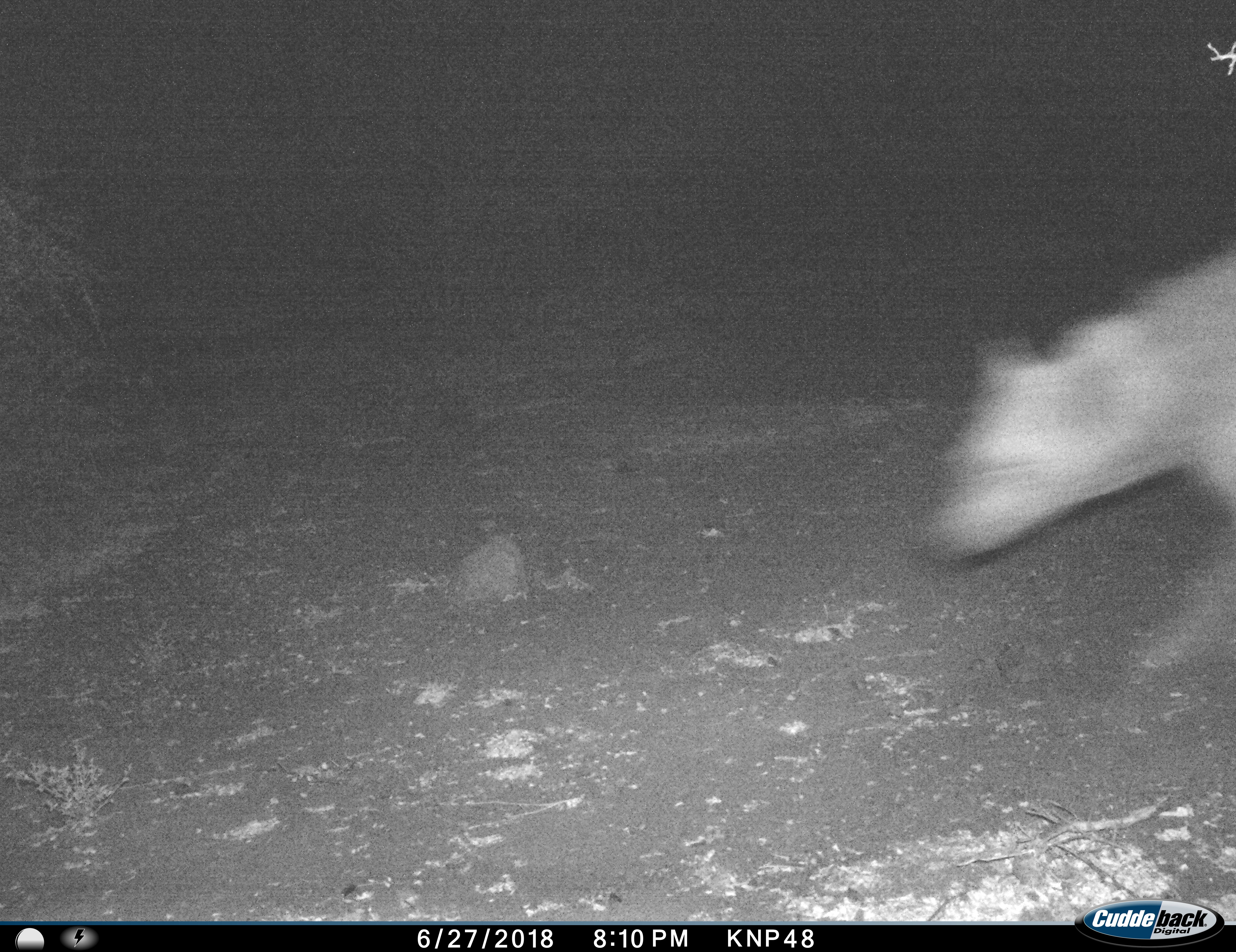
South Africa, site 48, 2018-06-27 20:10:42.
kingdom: Animalia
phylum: Chordata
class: Mammalia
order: Carnivora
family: Hyaenidae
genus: Crocuta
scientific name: Crocuta crocuta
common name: spotted hyena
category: hyenaspotted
Hyenaspotted (spotted hyena) (Crocuta crocuta), count 1. Behavior (volunteer vote fractions): standing 0%, resting 0%, moving 100%, interacting 0%. Young present (vote fraction): 0%. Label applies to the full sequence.